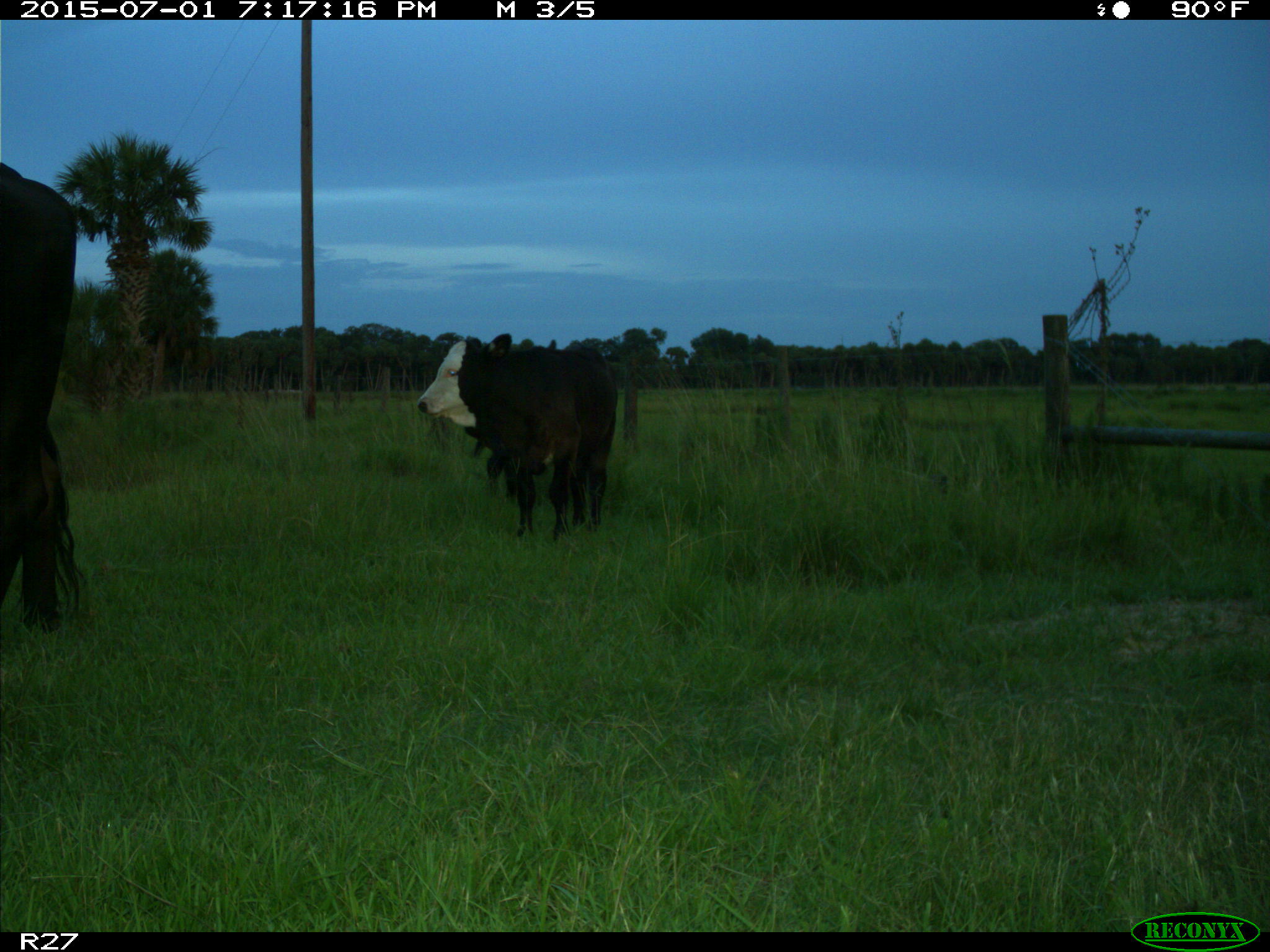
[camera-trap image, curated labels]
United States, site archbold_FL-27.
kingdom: Animalia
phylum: Chordata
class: Mammalia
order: Artiodactyla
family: Bovidae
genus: Bos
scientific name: Bos taurus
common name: domestic cow